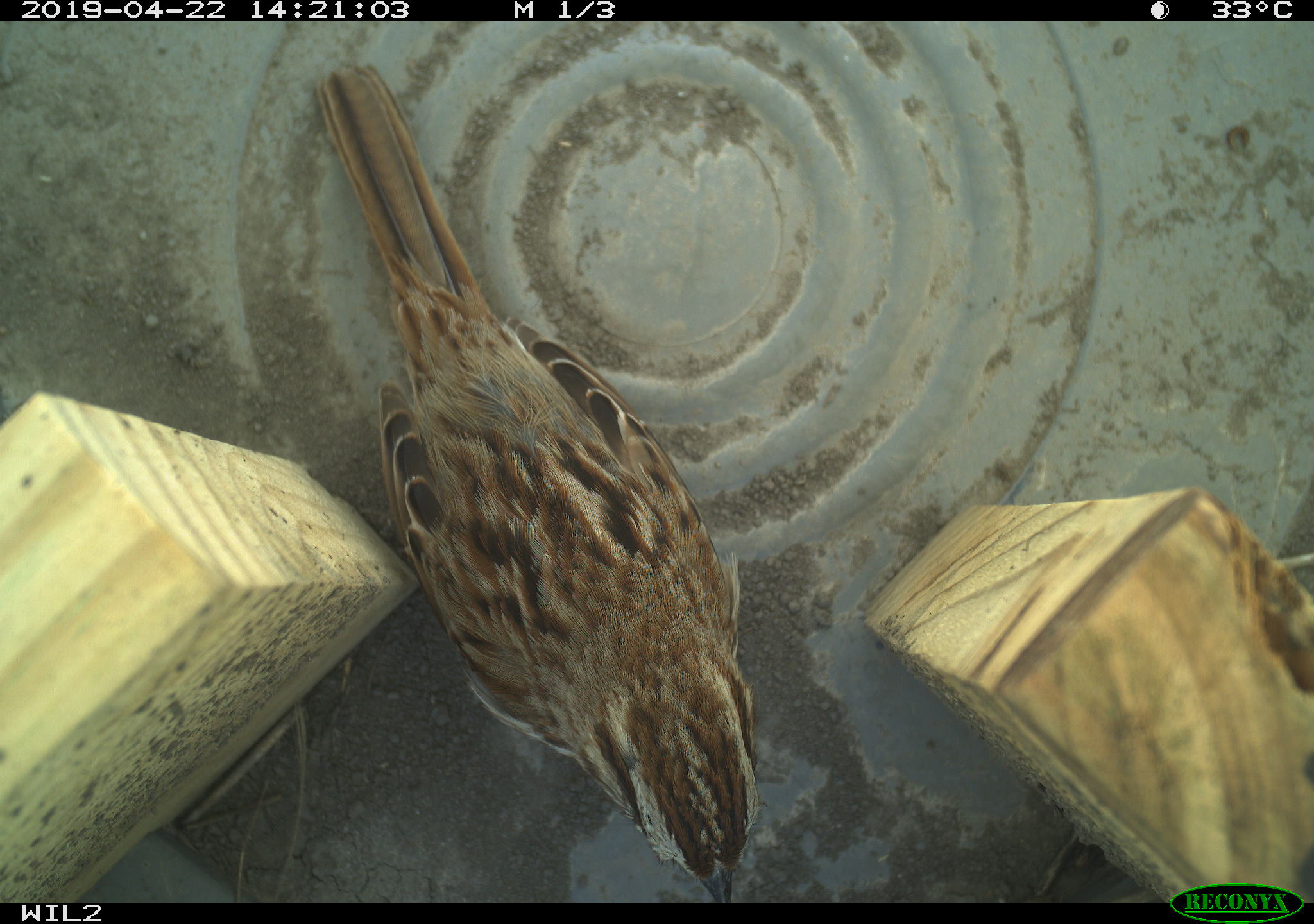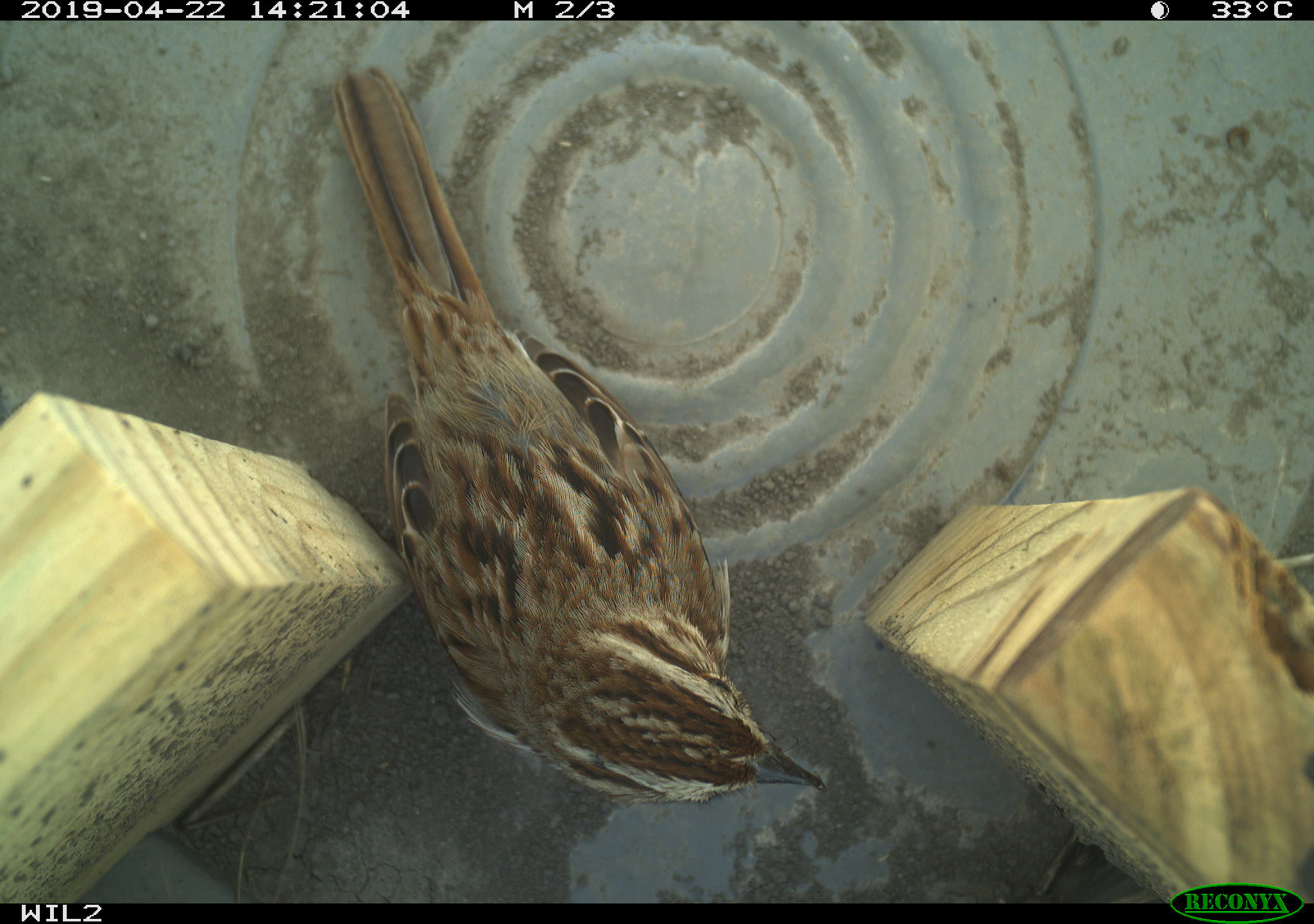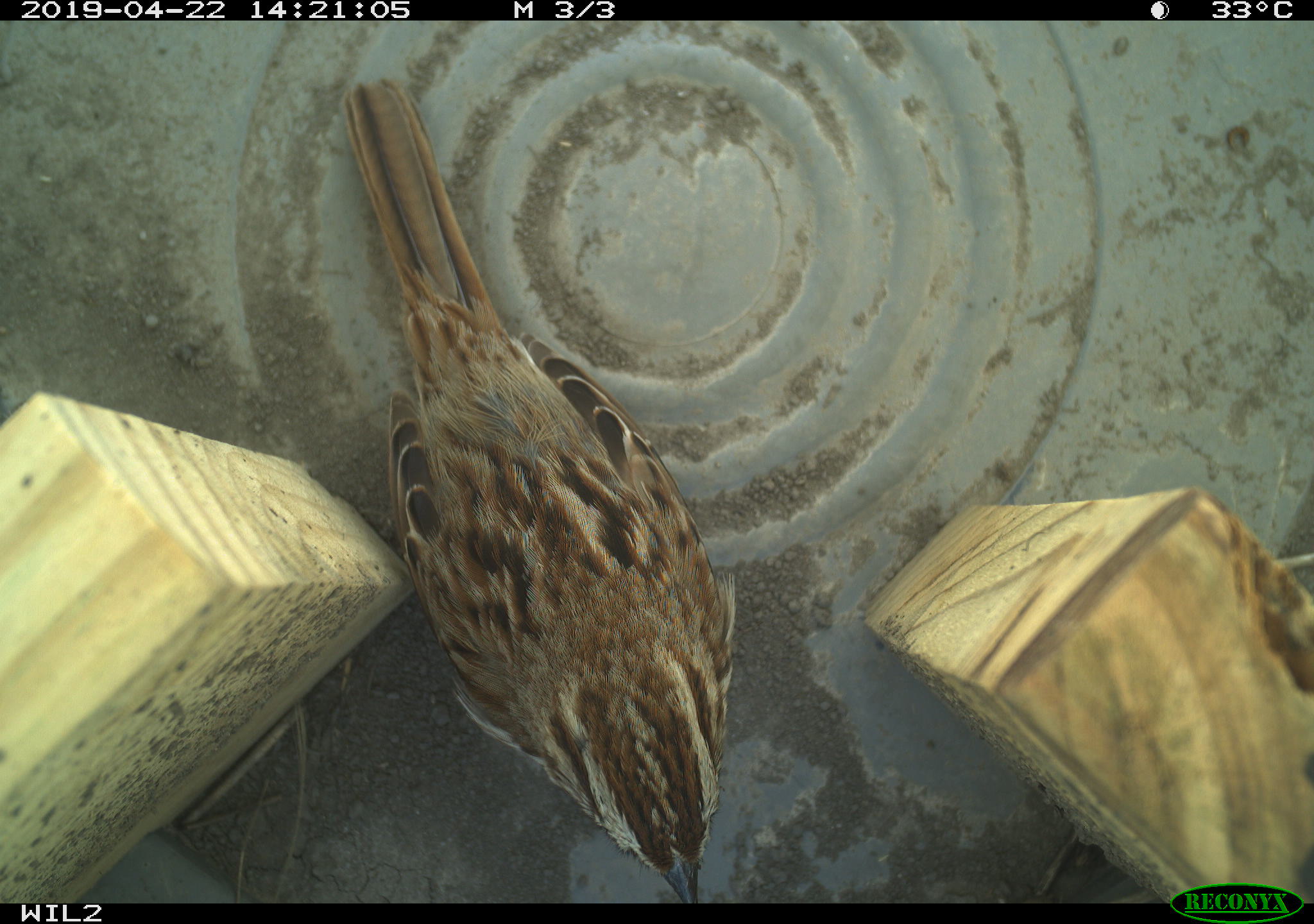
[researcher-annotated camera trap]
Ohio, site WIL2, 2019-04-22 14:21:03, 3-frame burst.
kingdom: Animalia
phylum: Chordata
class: Aves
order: Passeriformes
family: Passerellidae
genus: Melospiza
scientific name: Melospiza melodia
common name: song sparrow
Song sparrow (Melospiza melodia).